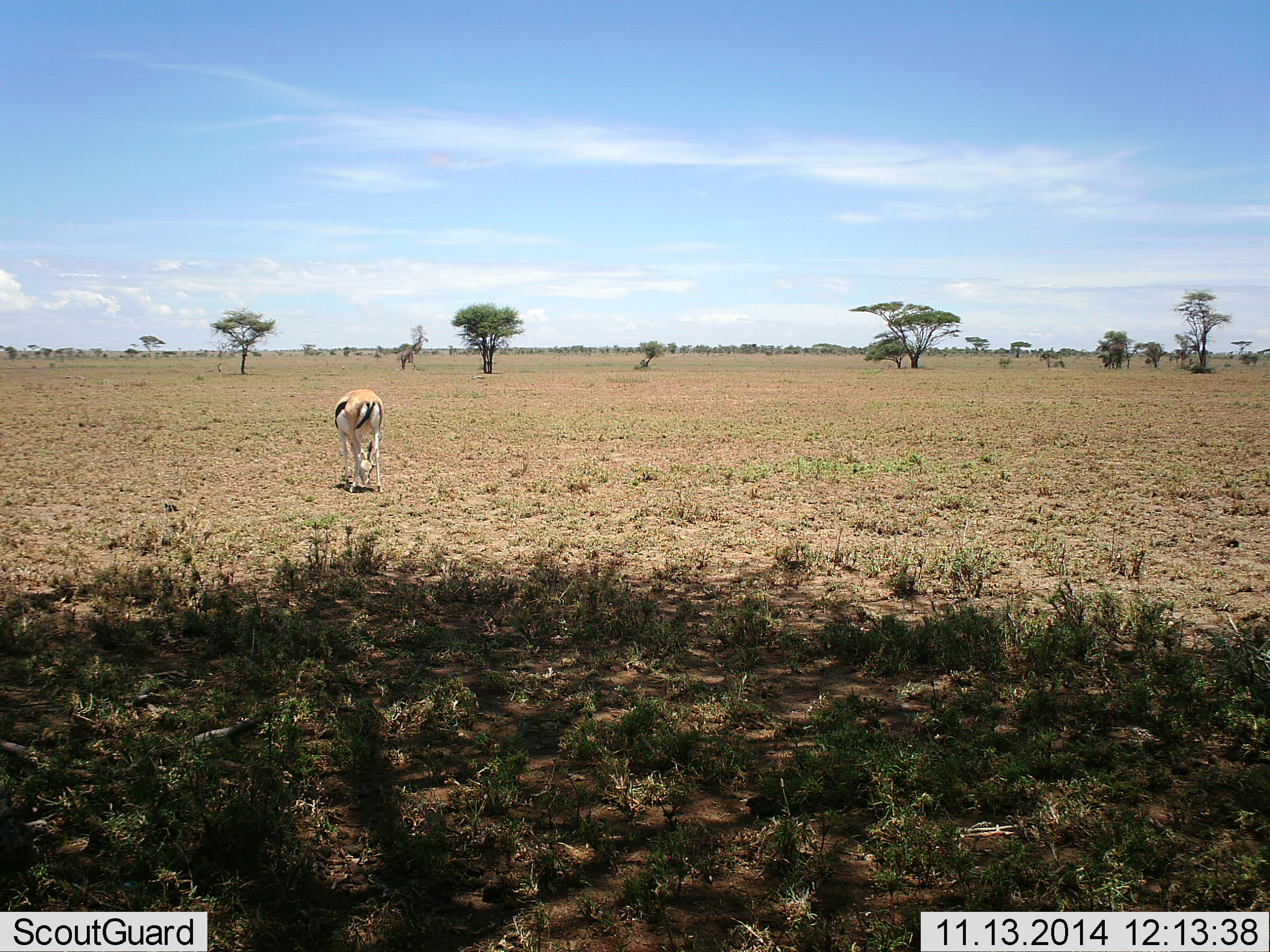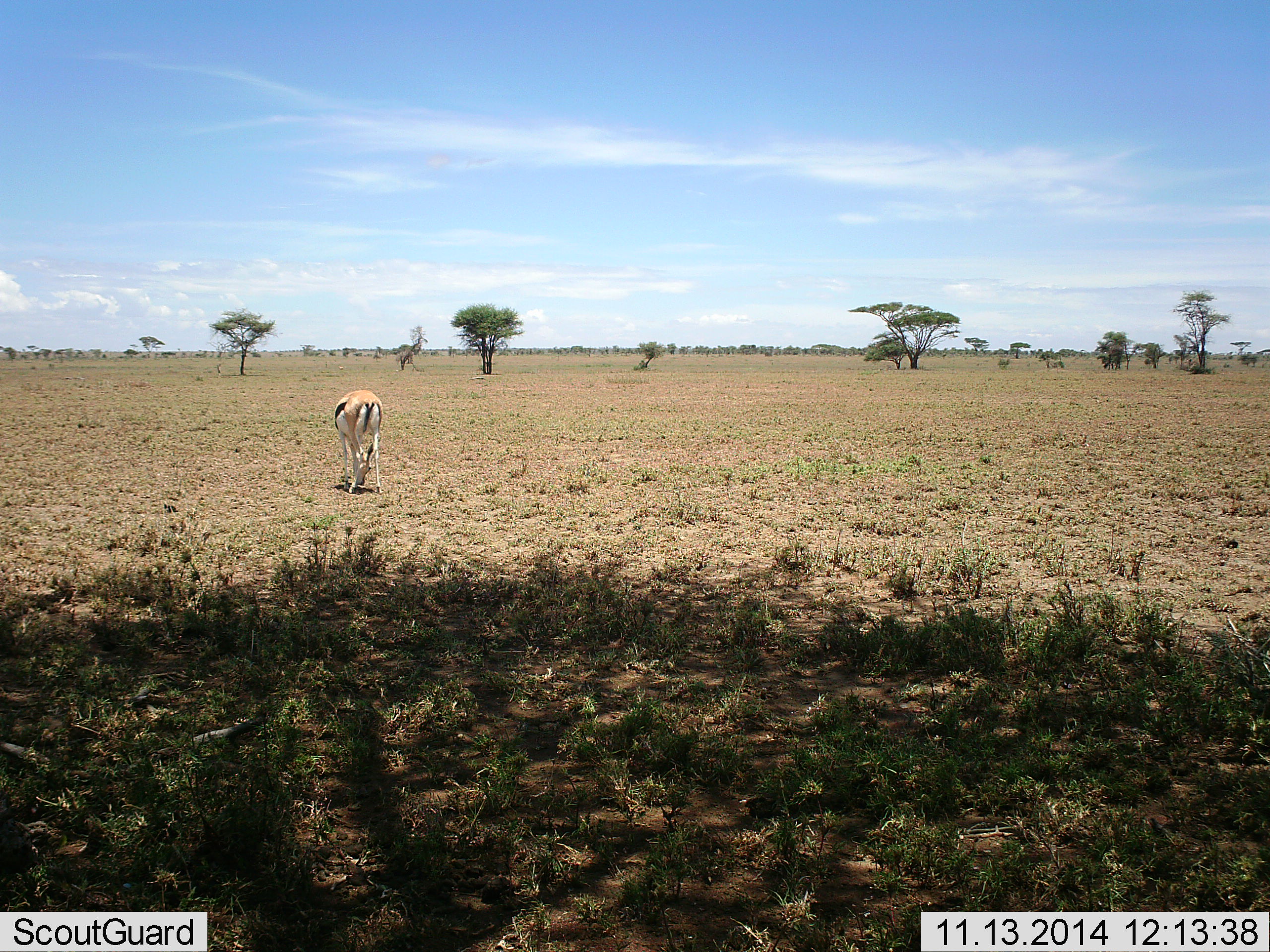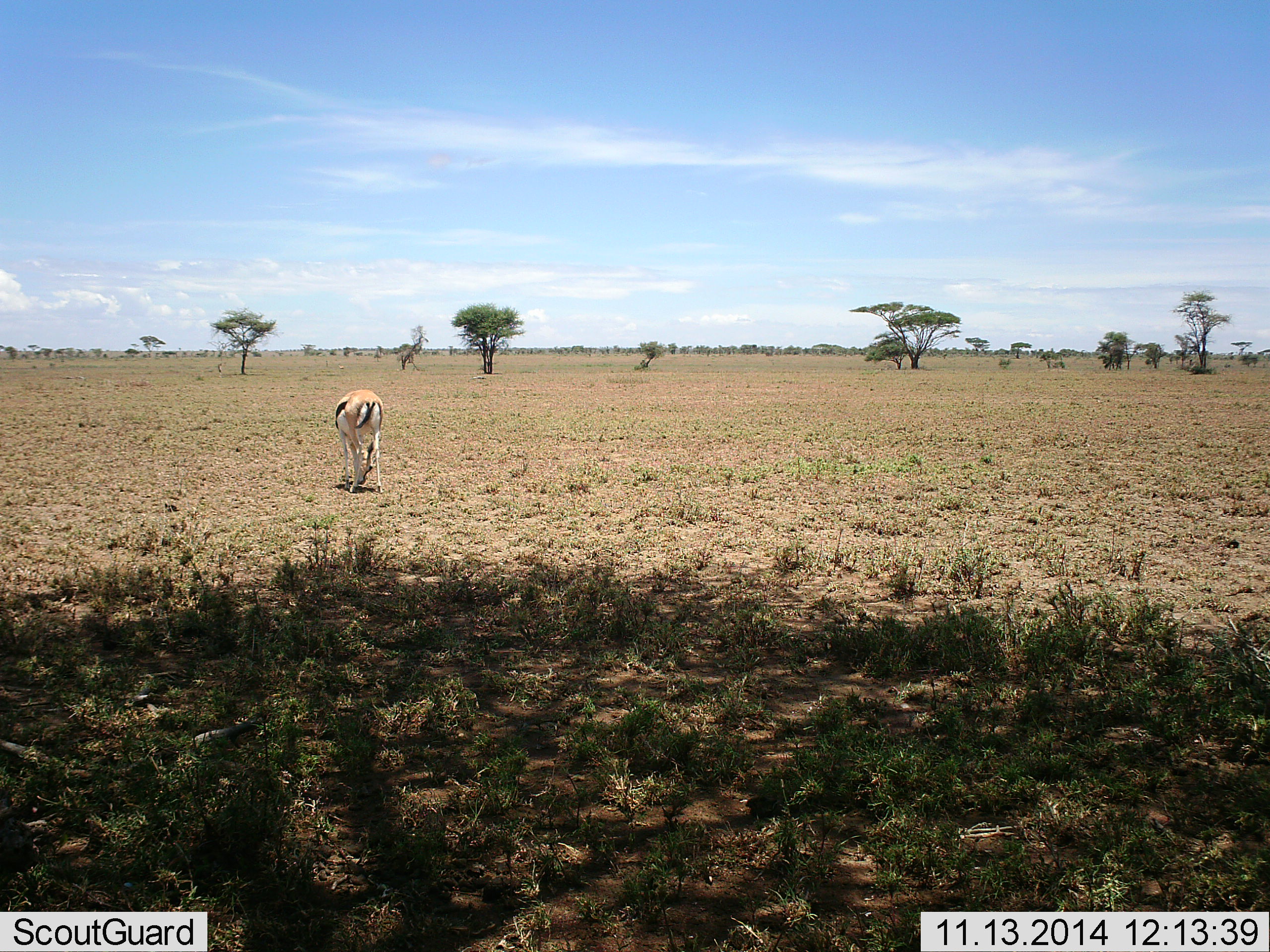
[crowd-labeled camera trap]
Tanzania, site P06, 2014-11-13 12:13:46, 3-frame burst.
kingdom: Animalia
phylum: Chordata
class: Mammalia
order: Artiodactyla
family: Bovidae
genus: Eudorcas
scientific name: Eudorcas thomsonii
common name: thomson's gazelle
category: gazellethomsons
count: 1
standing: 40%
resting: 0%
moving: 0%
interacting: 0%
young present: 0%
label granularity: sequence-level